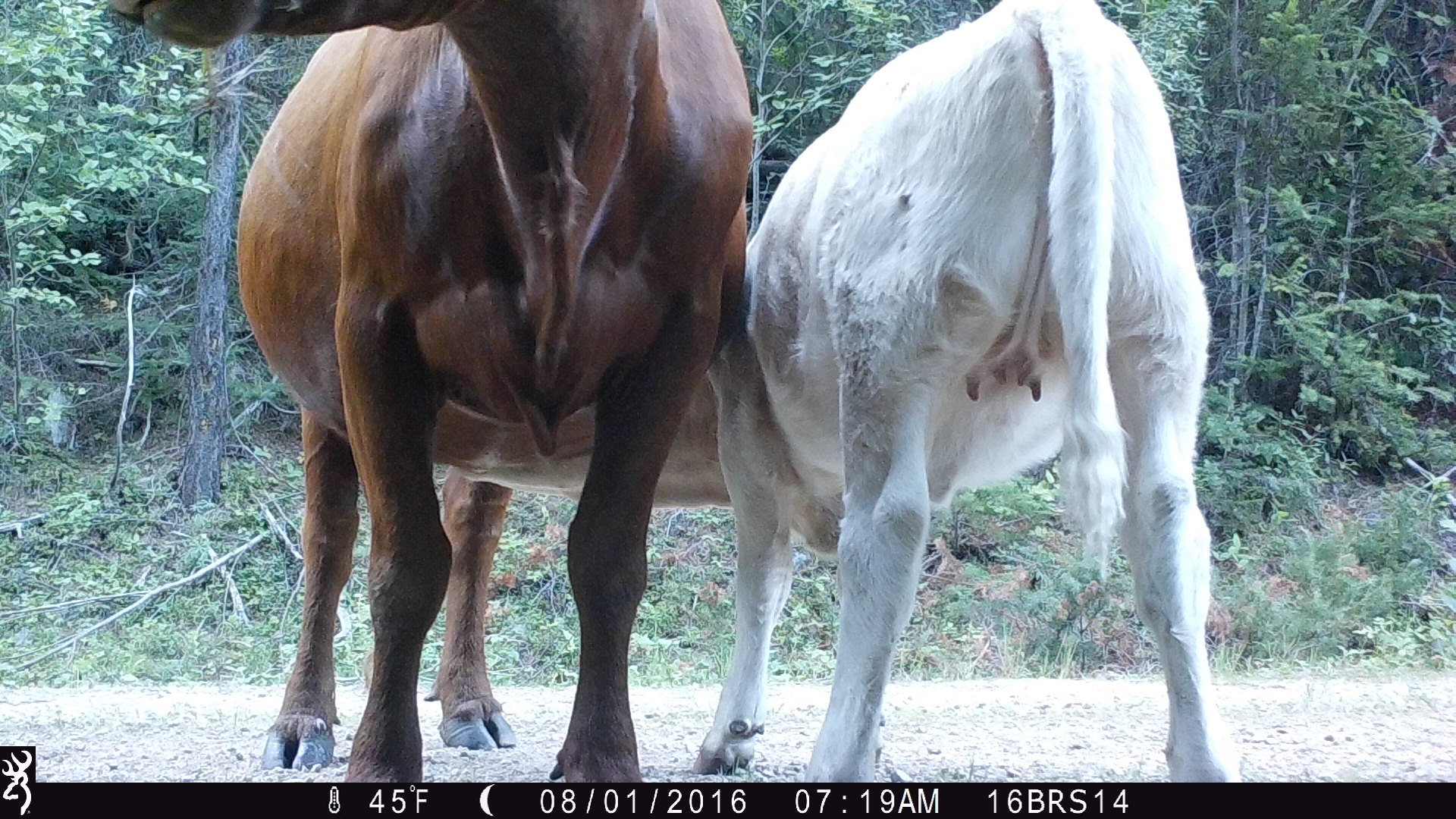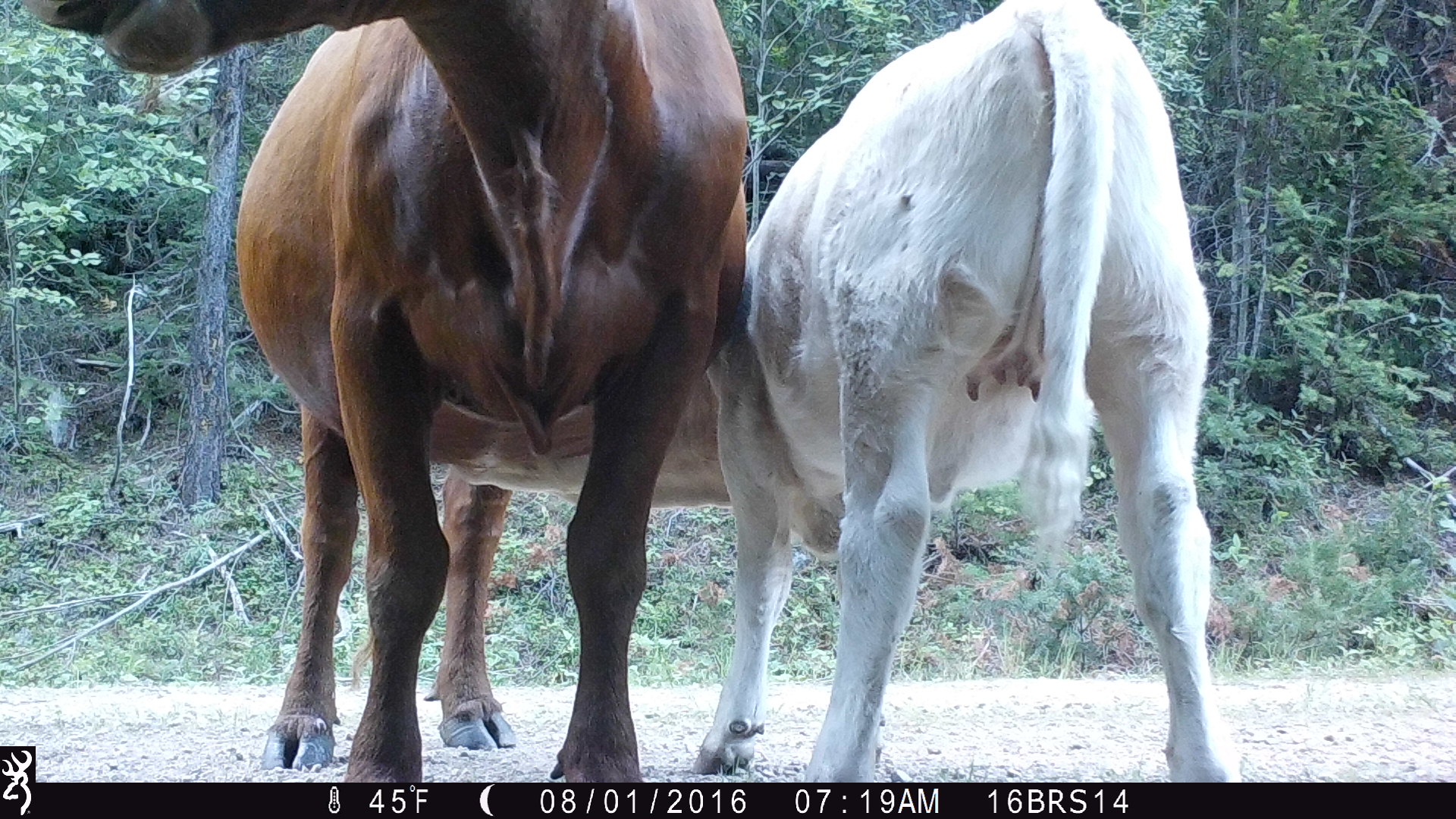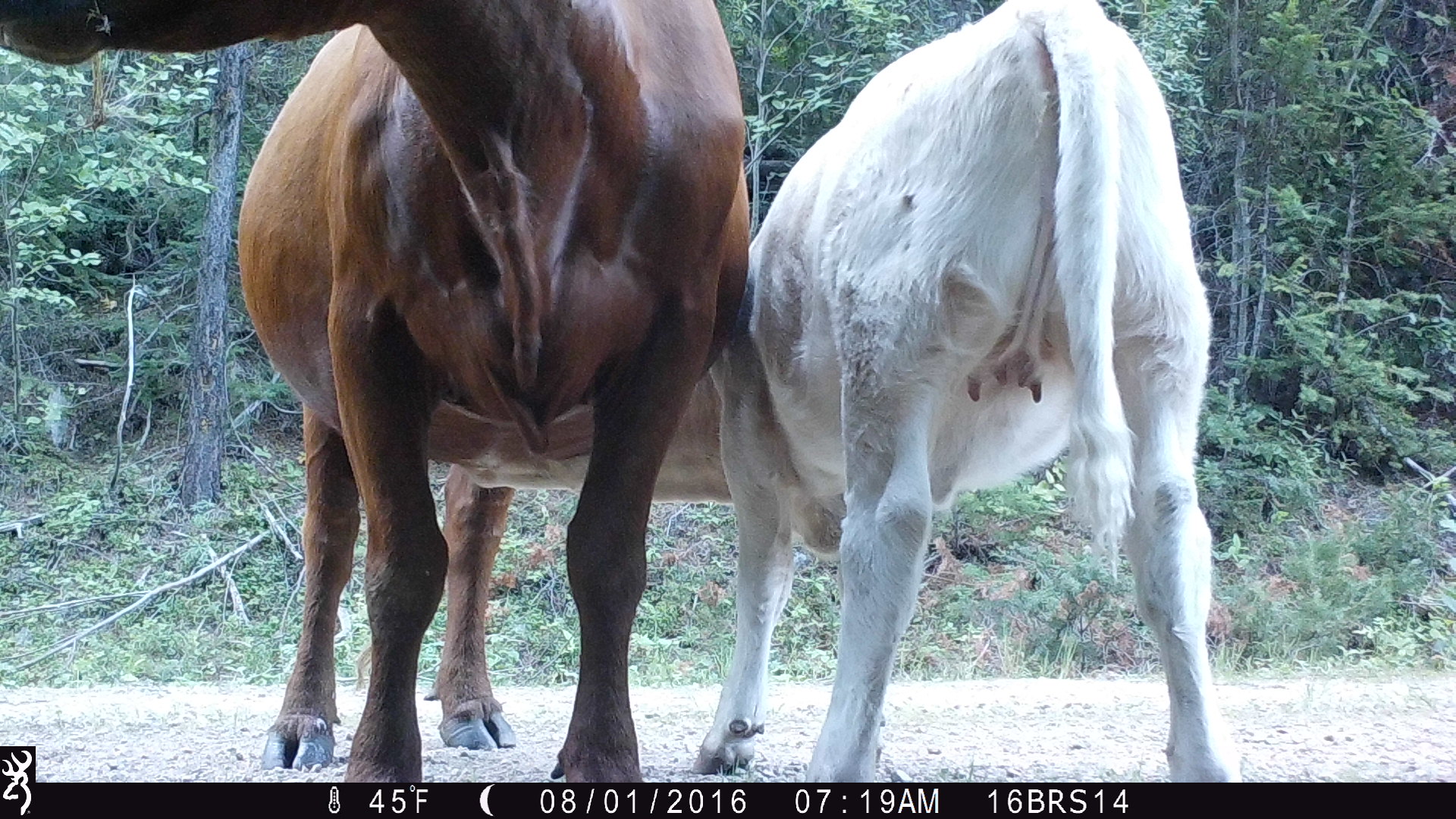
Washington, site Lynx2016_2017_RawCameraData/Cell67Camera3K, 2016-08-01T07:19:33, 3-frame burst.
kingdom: Animalia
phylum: Chordata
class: Mammalia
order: Artiodactyla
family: Bovidae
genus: Bos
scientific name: Bos taurus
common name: domestic cattle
Domestic cattle (Bos taurus). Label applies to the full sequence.